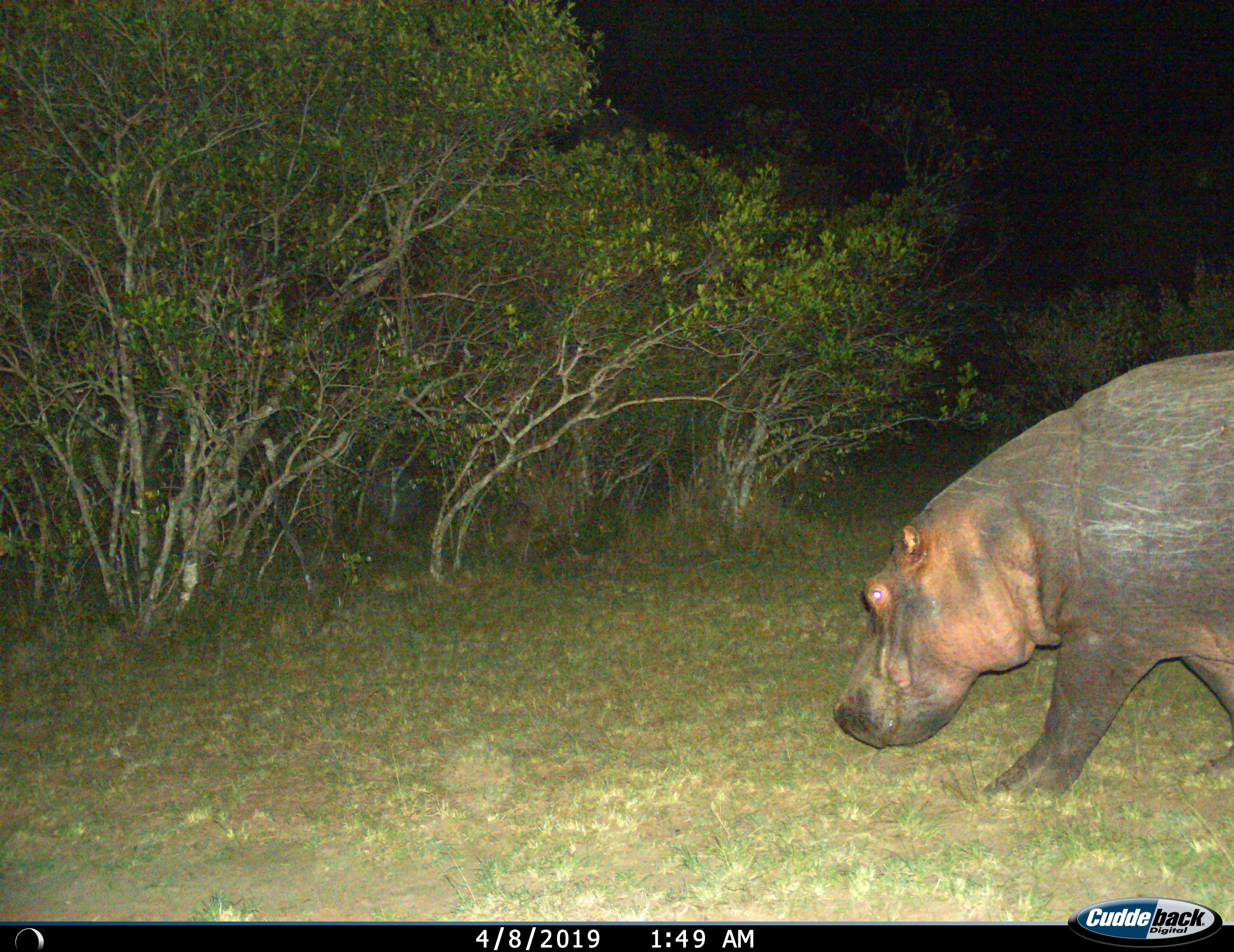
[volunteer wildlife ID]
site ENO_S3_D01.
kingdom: Animalia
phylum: Chordata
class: Mammalia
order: Artiodactyla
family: Hippopotamidae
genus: Hippopotamus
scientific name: Hippopotamus amphibius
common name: hippopotamus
Hippopotamus (Hippopotamus amphibius), count 1. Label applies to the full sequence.